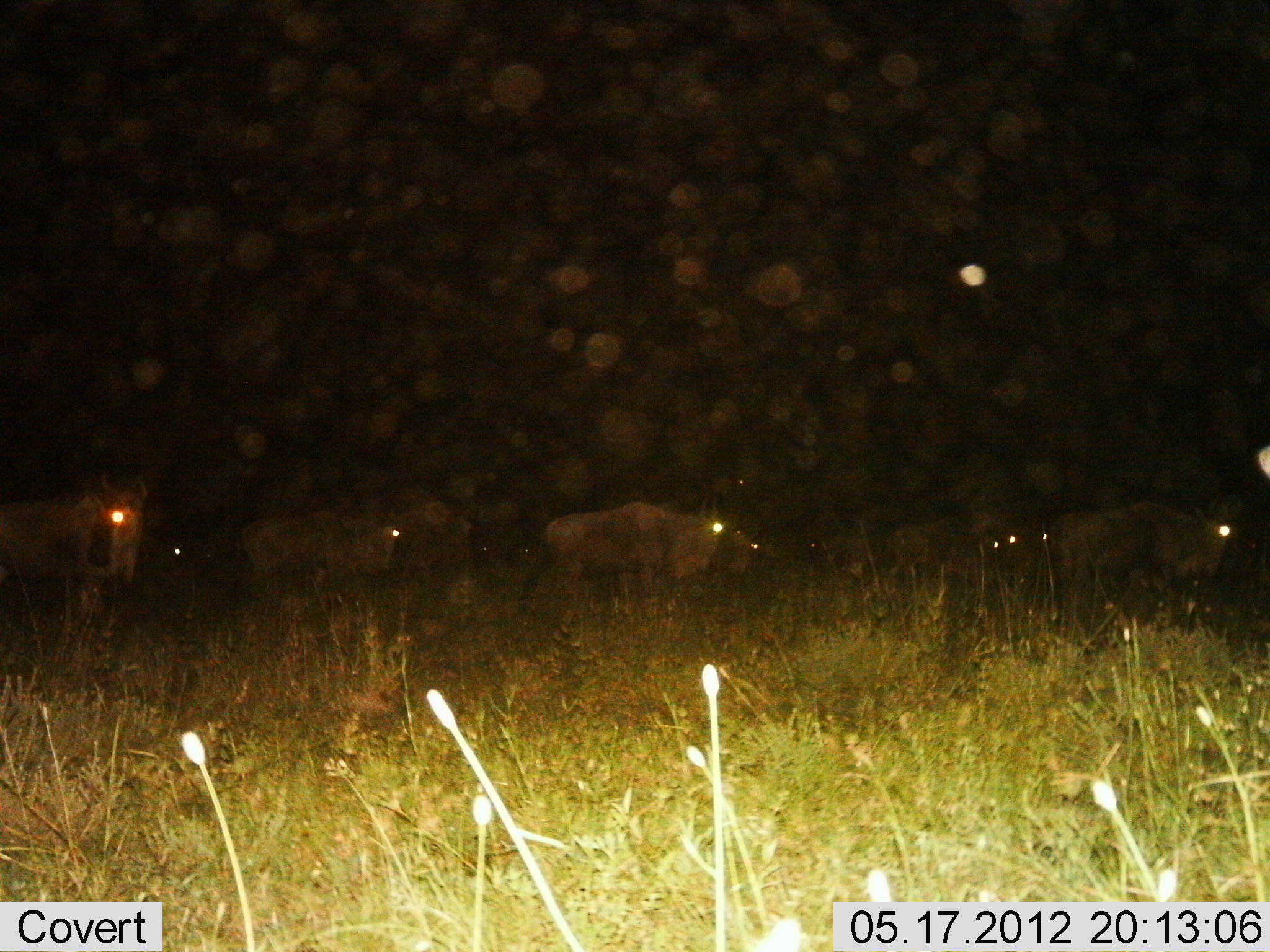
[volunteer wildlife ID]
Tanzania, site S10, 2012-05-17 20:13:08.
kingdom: Animalia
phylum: Chordata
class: Mammalia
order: Artiodactyla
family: Bovidae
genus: Connochaetes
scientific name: Connochaetes taurinus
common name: blue wildebeest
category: wildebeest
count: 7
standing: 90%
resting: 0%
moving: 20%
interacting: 0%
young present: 0%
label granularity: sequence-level